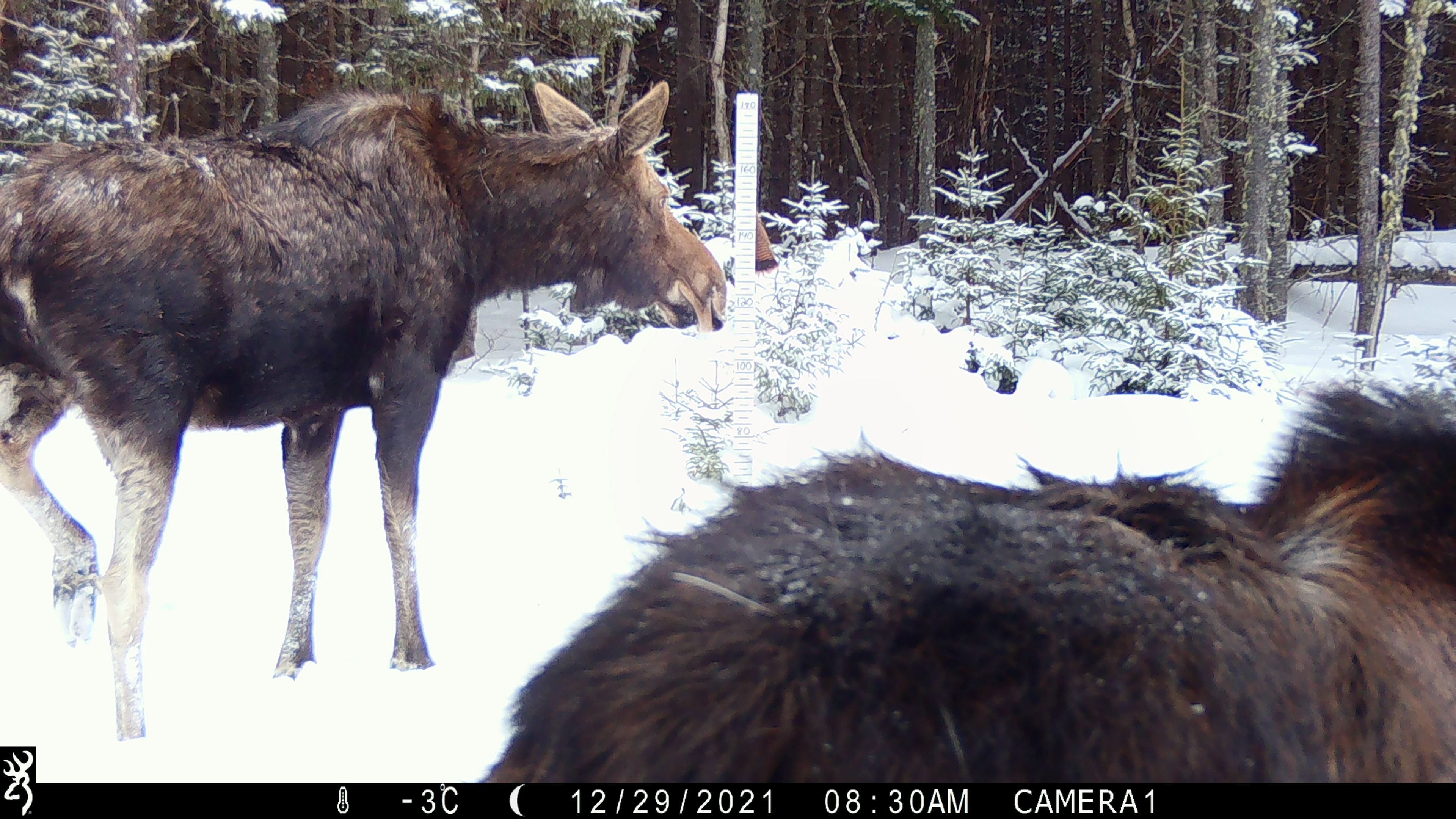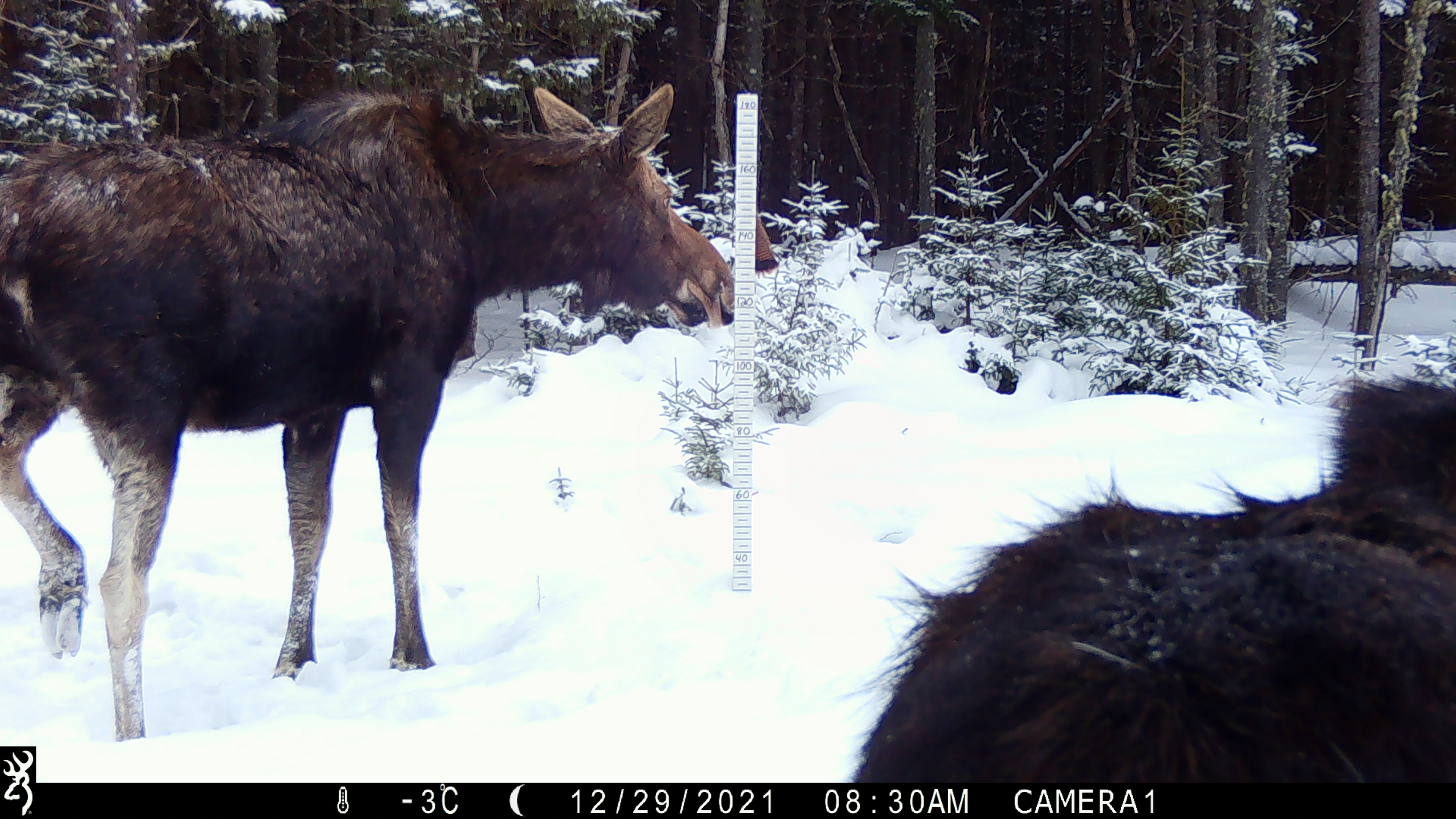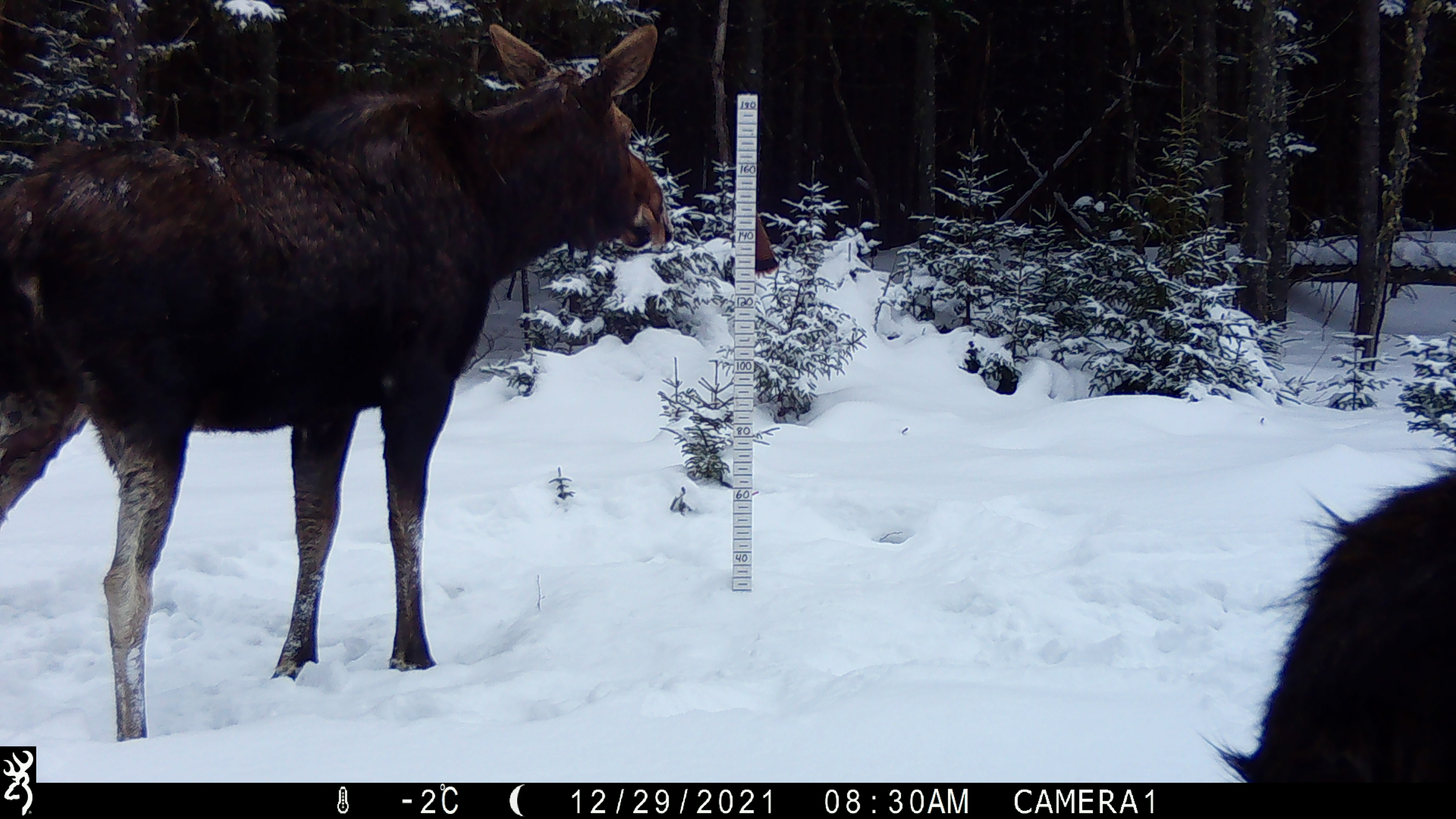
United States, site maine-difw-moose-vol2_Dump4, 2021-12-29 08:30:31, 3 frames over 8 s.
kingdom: Animalia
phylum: Chordata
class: Mammalia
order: Artiodactyla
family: Cervidae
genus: Alces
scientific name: Alces alces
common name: moose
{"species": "moose (Alces alces)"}